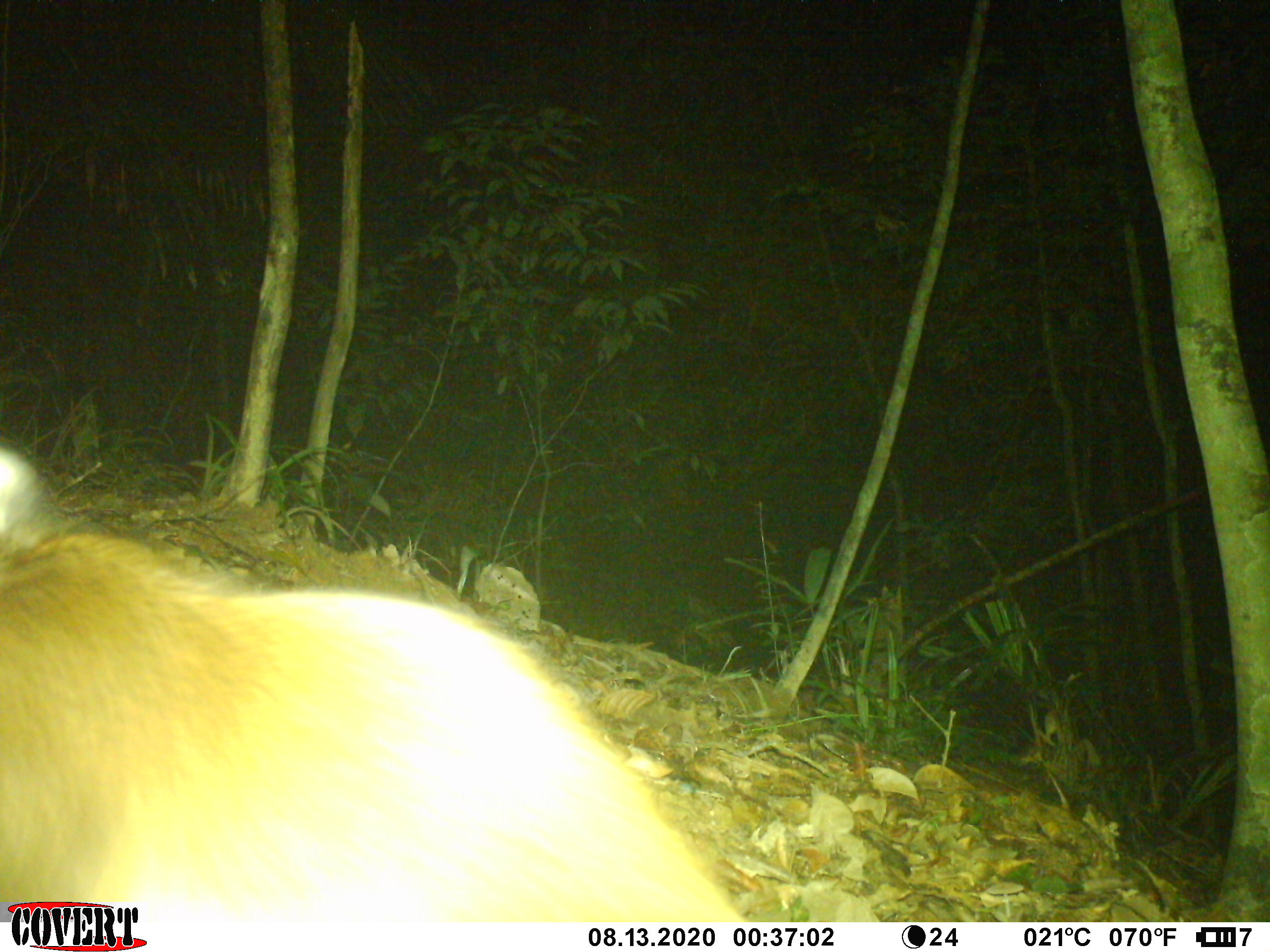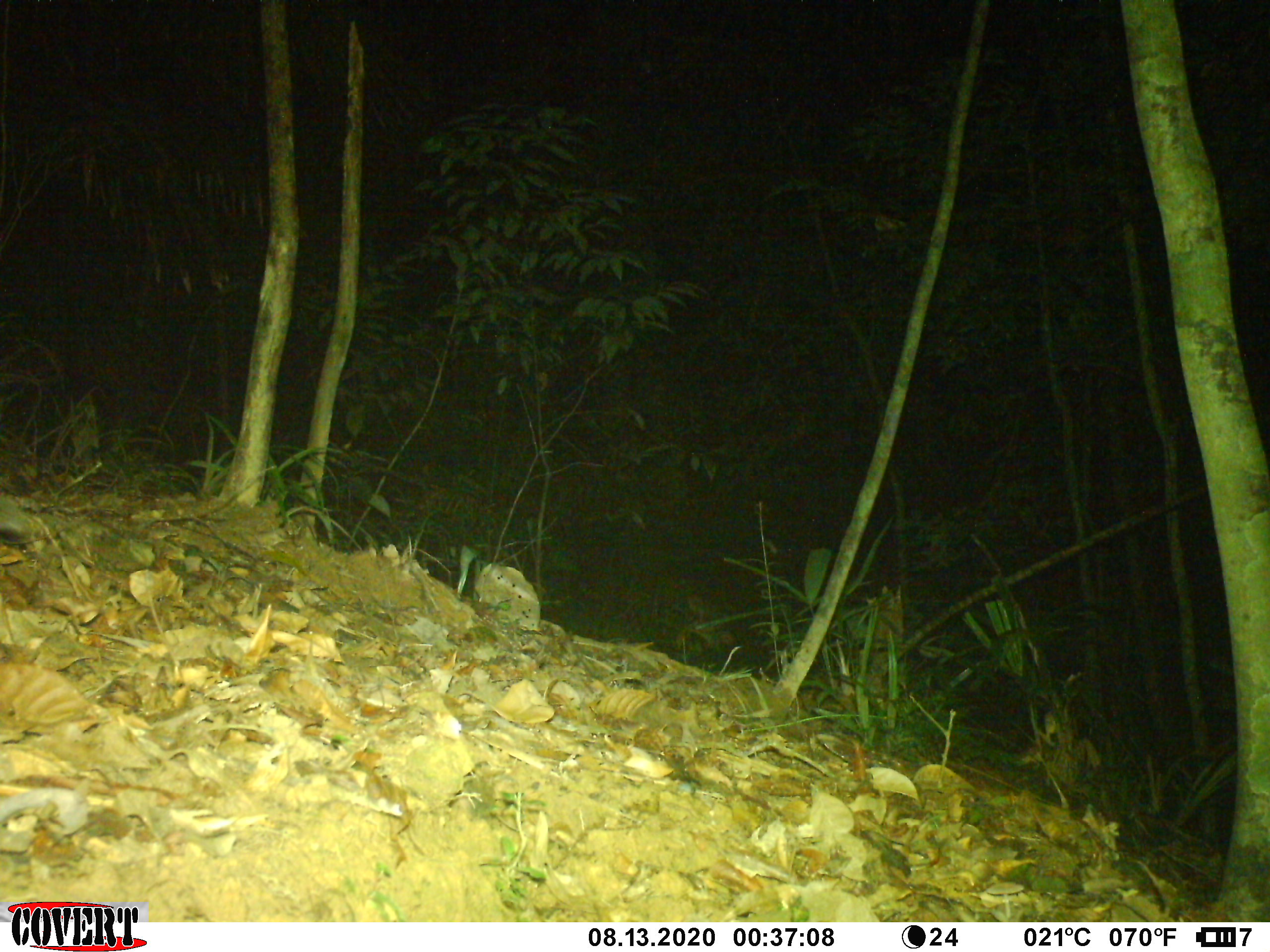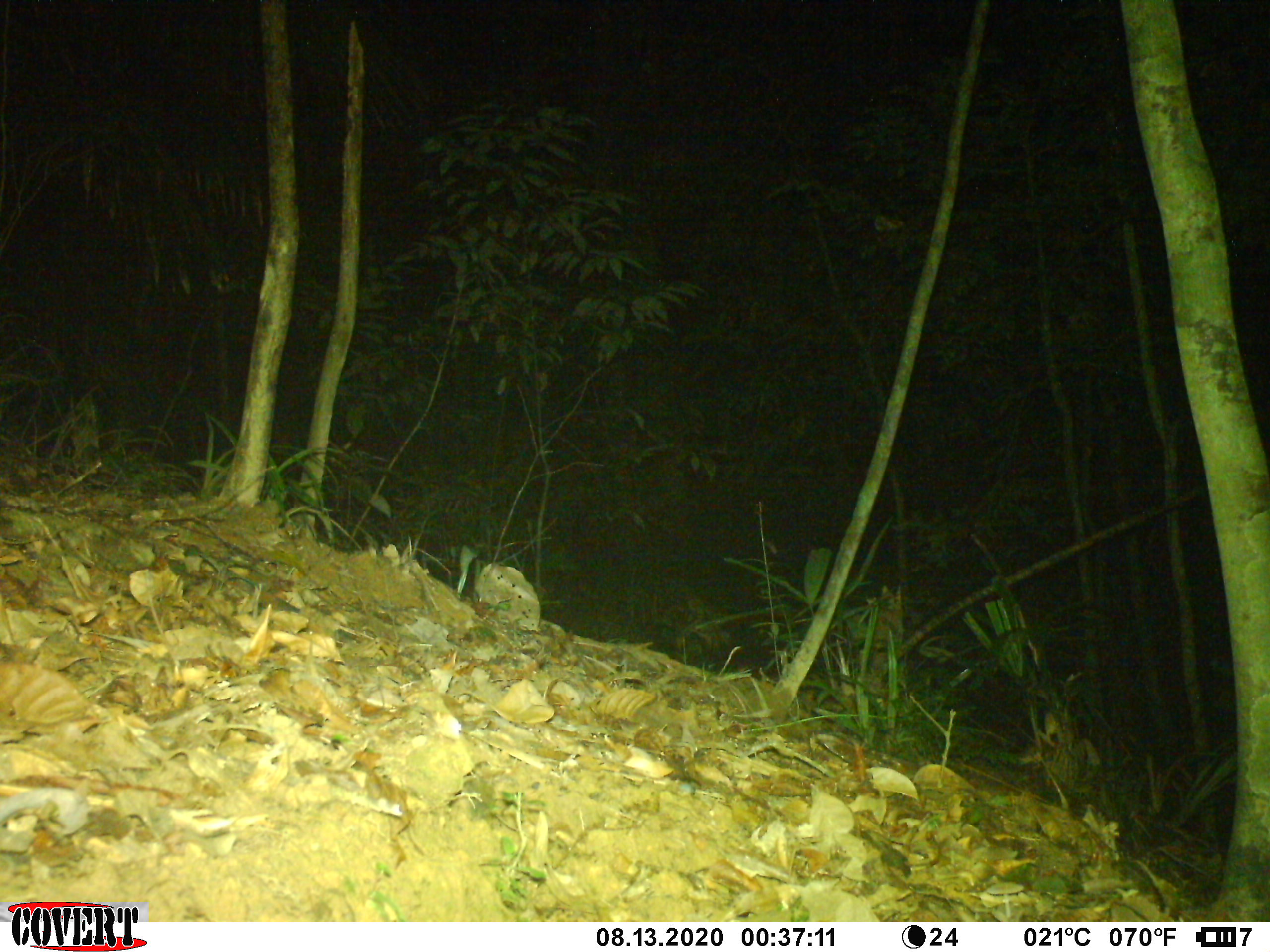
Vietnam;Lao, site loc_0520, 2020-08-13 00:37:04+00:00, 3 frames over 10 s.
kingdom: Animalia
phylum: Chordata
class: Mammalia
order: Carnivora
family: Viverridae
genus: Paguma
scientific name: Paguma larvata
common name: masked palm civet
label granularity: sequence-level